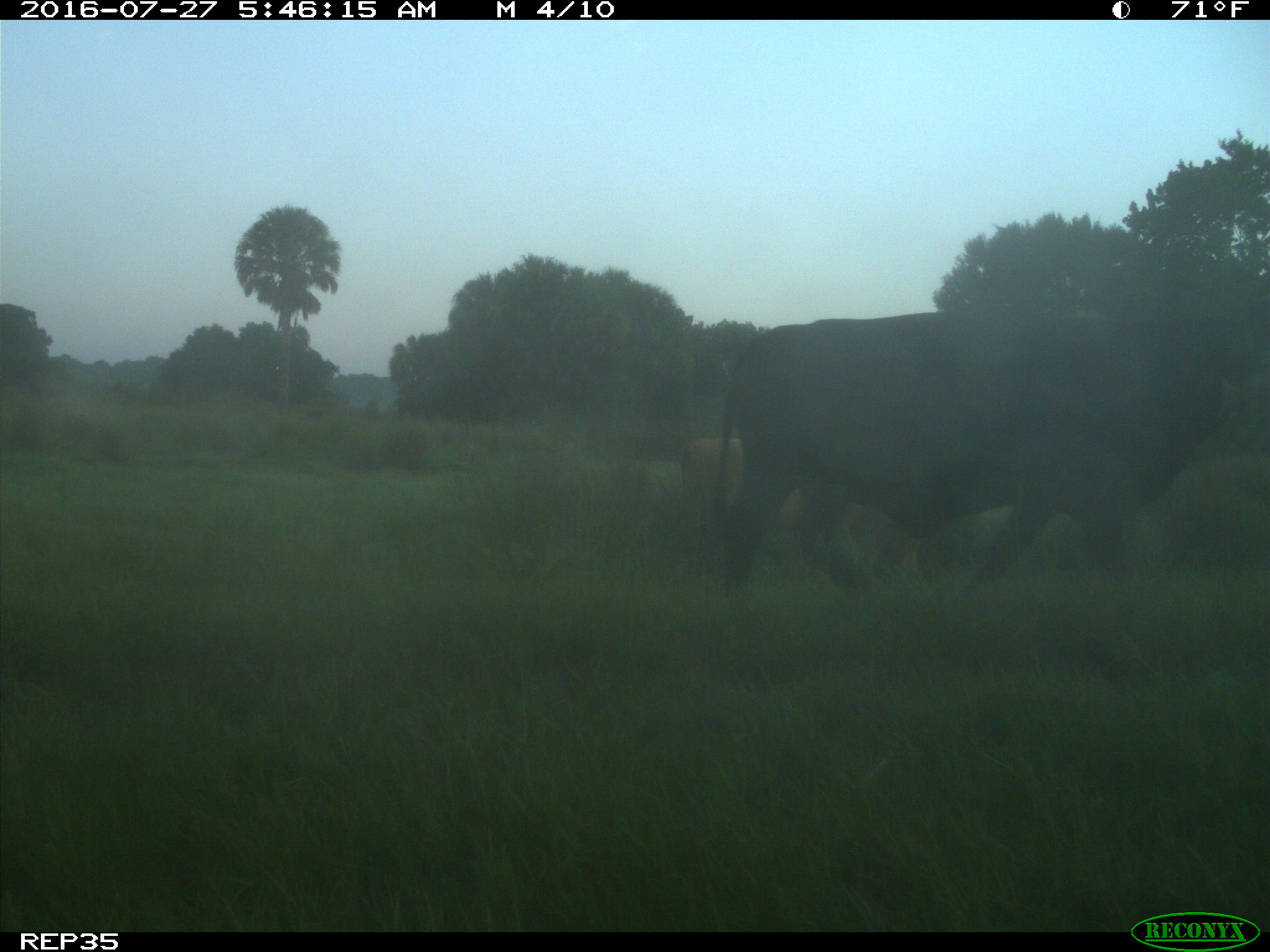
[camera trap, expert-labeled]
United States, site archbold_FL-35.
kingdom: Animalia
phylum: Chordata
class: Mammalia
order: Artiodactyla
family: Bovidae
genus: Bos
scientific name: Bos taurus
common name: domestic cow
Bos taurus (domestic cow).